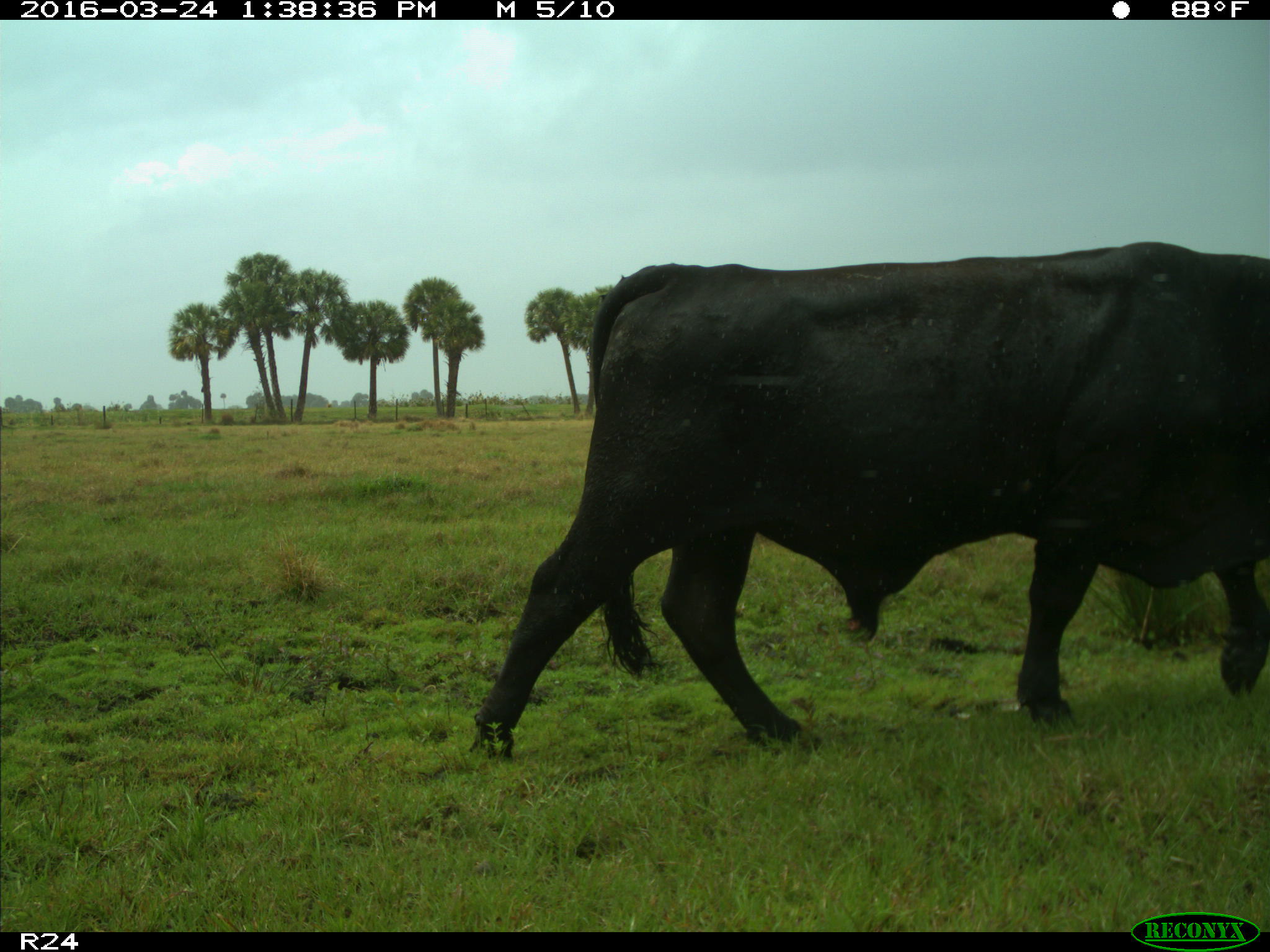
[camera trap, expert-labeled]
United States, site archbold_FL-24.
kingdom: Animalia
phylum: Chordata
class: Mammalia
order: Artiodactyla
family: Bovidae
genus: Bos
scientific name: Bos taurus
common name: domestic cow